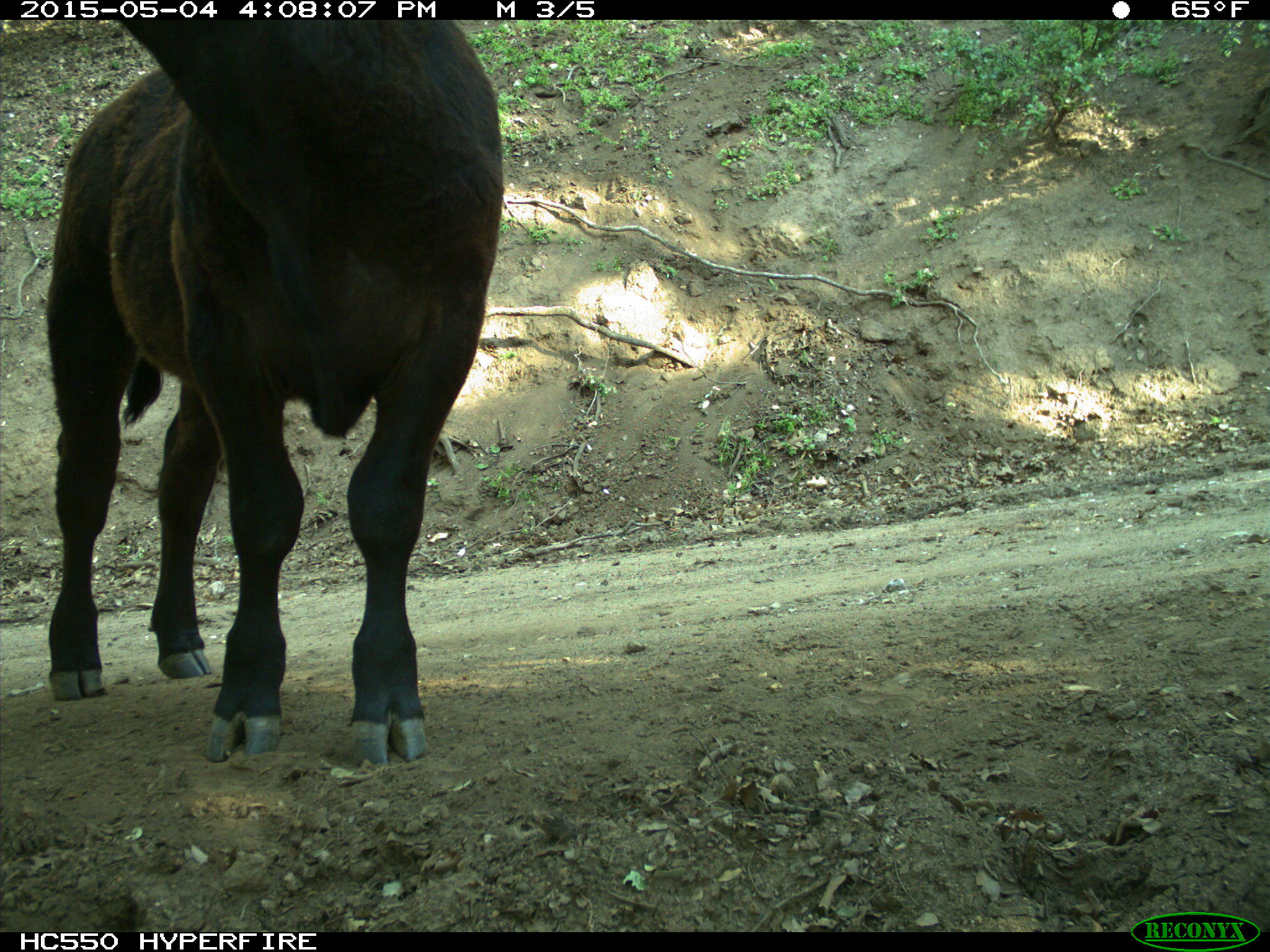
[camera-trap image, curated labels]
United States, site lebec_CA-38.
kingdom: Animalia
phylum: Chordata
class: Mammalia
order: Artiodactyla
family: Bovidae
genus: Bos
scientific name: Bos taurus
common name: domestic cow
Bos taurus (domestic cow).